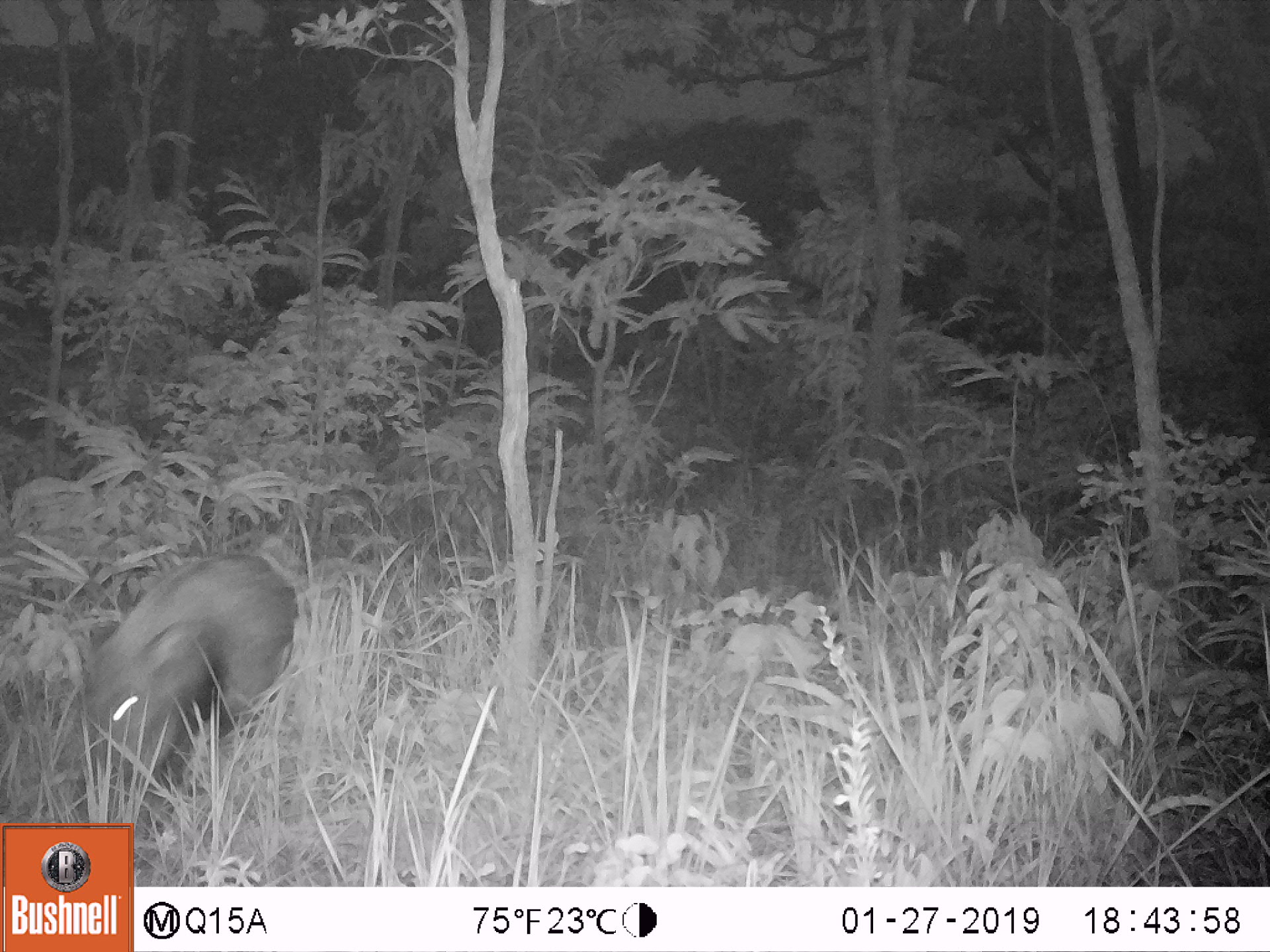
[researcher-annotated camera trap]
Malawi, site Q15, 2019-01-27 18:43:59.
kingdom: Animalia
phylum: Chordata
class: Mammalia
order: Artiodactyla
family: Suidae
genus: Potamochoerus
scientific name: Potamochoerus larvatus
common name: bushpig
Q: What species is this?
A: Bushpig (Potamochoerus larvatus).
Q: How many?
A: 1.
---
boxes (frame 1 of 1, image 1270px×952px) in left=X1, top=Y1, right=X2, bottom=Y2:
bushpig: left=78, top=549, right=305, bottom=797